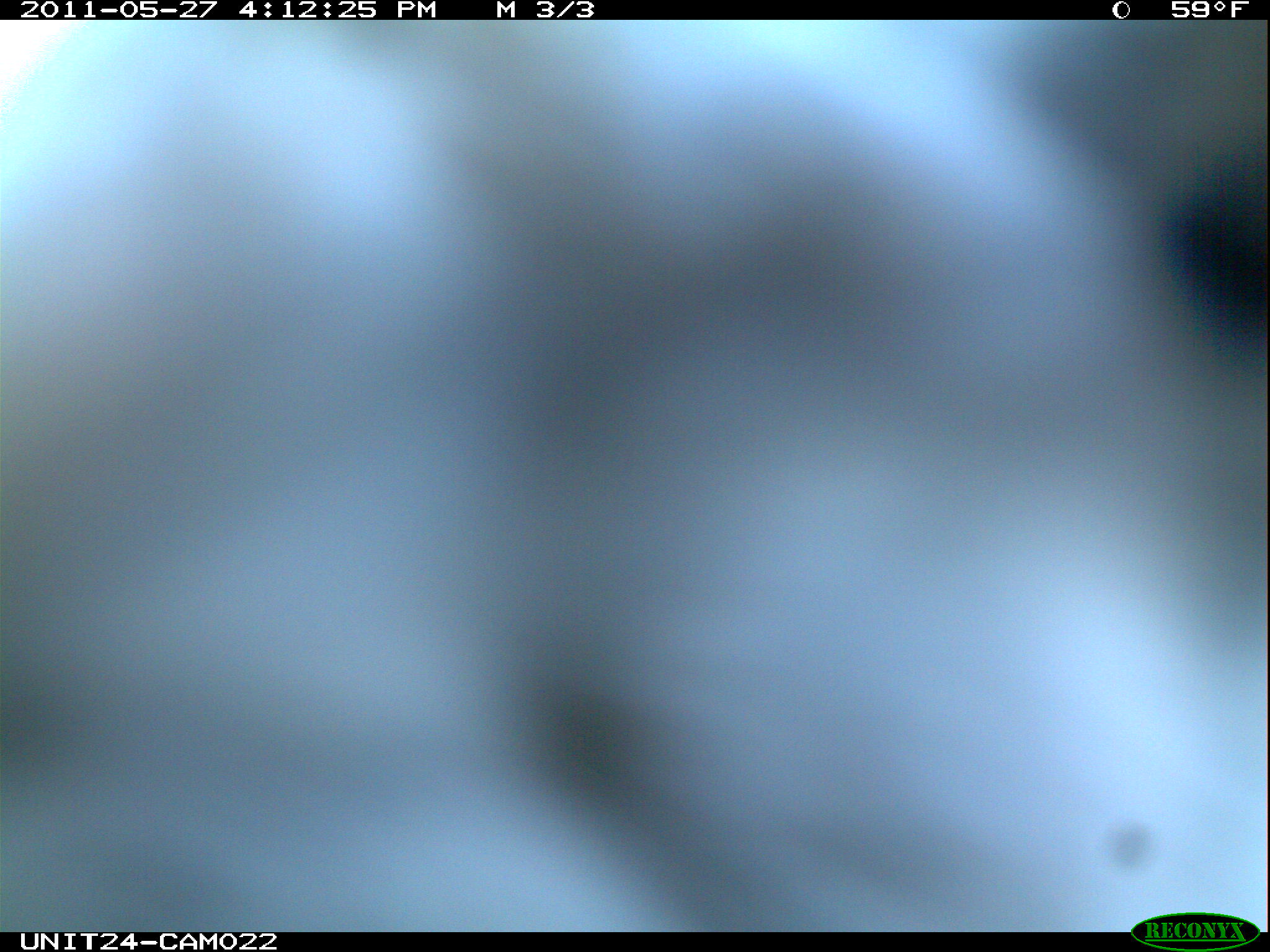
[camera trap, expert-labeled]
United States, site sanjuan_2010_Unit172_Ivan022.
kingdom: Animalia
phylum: Chordata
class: Aves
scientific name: Aves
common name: birds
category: unidentified bird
Unidentified bird (birds) (Aves).